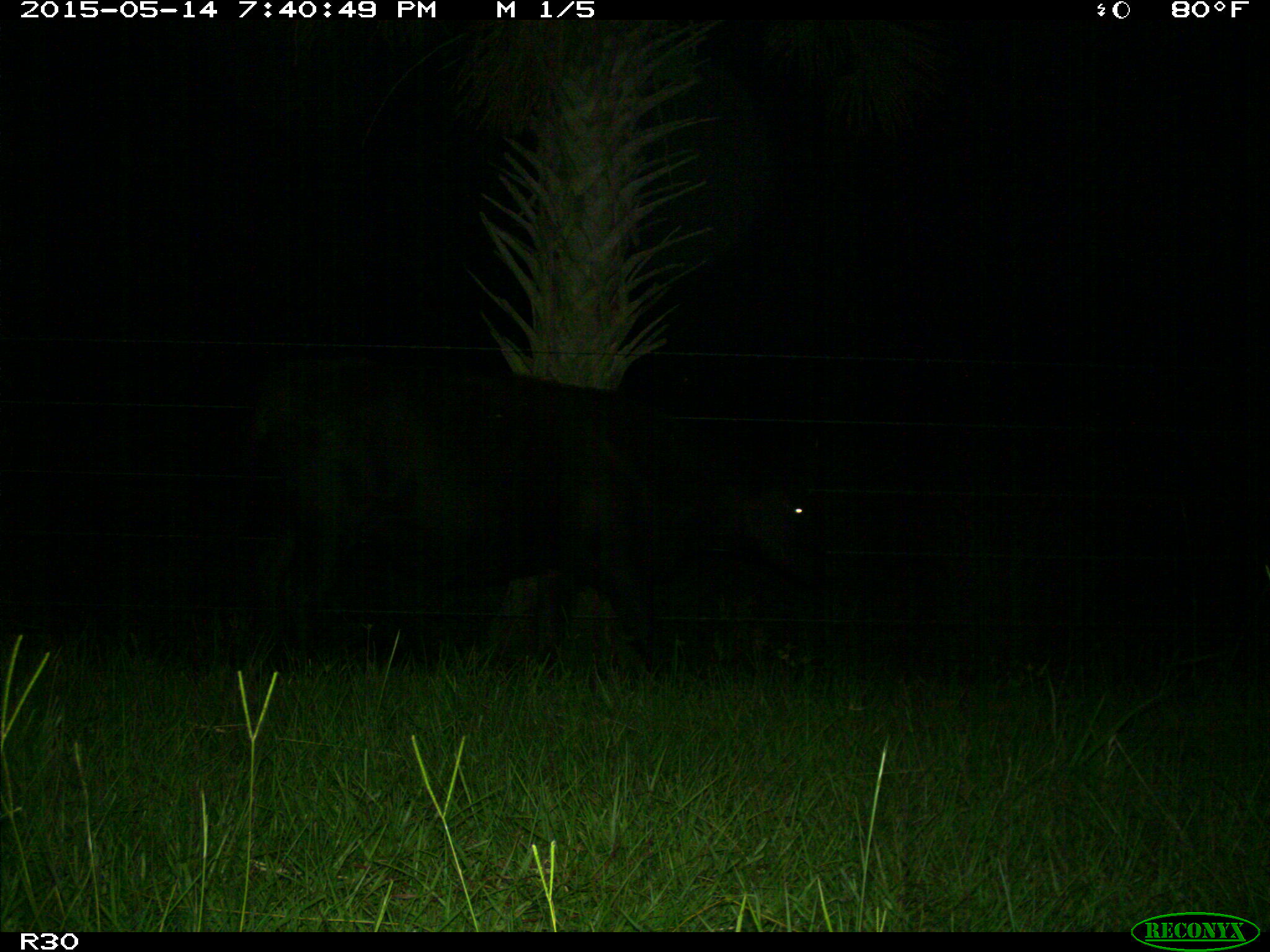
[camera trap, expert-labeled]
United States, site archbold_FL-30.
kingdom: Animalia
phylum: Chordata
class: Mammalia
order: Artiodactyla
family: Bovidae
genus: Bos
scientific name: Bos taurus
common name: domestic cow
Bos taurus (domestic cow).